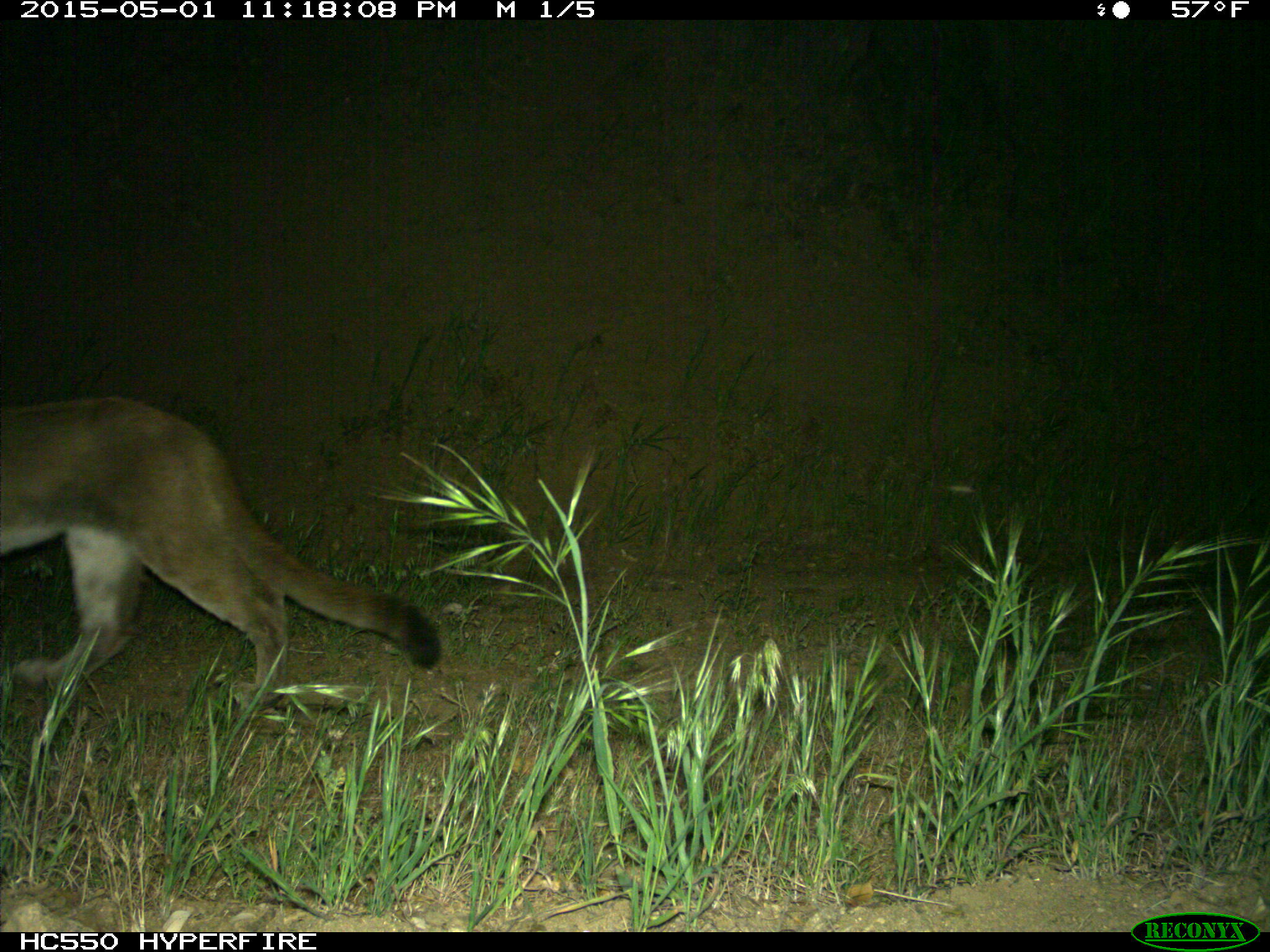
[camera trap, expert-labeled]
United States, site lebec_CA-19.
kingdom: Animalia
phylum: Chordata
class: Mammalia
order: Carnivora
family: Felidae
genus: Puma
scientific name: Puma concolor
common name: mountain lion